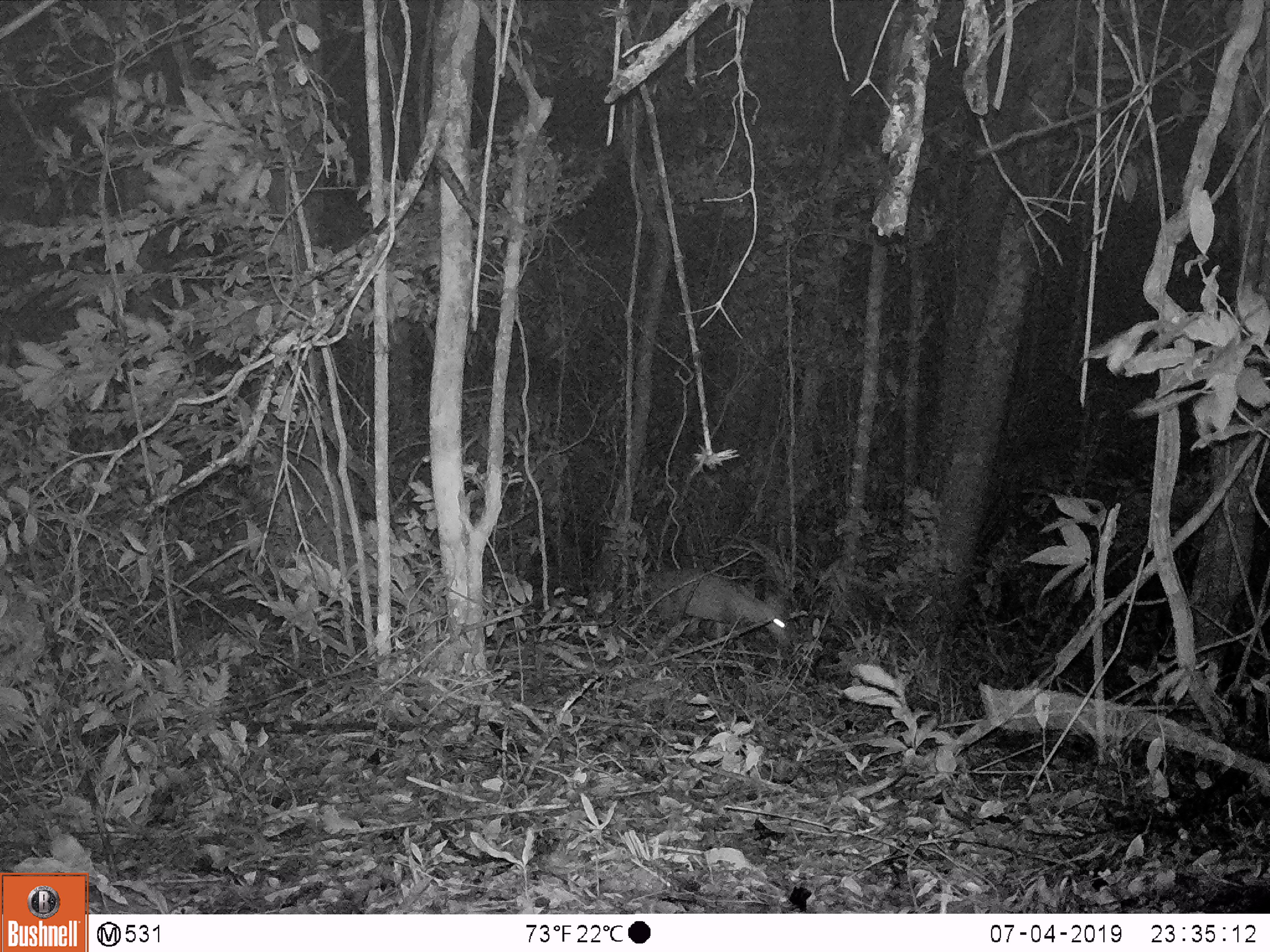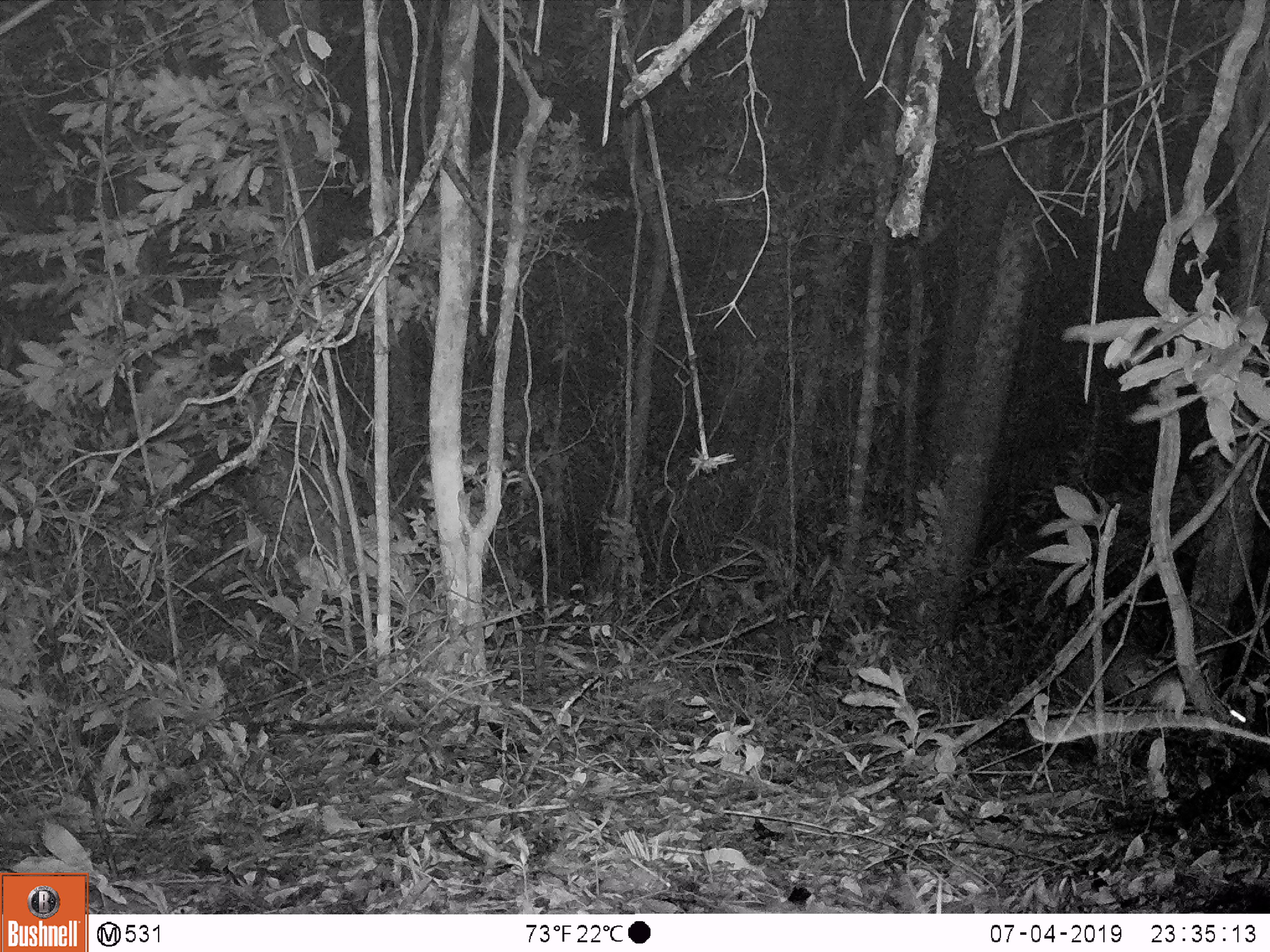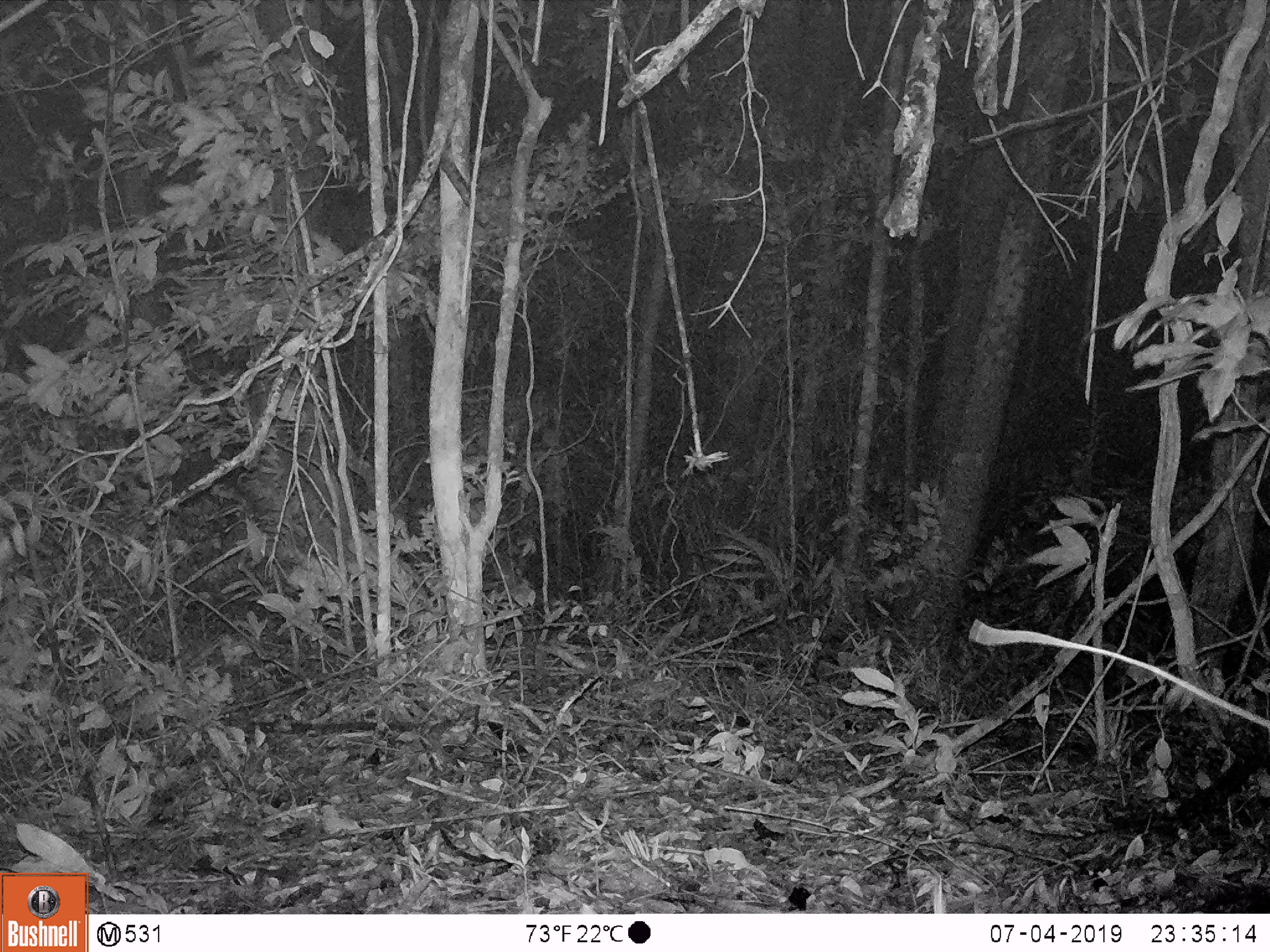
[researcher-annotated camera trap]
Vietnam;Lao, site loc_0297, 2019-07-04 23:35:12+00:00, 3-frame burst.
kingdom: Animalia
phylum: Chordata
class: Mammalia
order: Artiodactyla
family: Cervidae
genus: Muntiacus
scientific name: Muntiacus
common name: muntjacs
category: unidentified muntjac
Unidentified muntjac (muntjacs) (Muntiacus). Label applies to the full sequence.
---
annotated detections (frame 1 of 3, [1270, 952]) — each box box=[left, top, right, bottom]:
unidentified muntjac: box=[628, 567, 792, 647]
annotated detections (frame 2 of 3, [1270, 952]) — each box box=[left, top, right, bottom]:
unidentified muntjac: box=[1067, 641, 1185, 722]